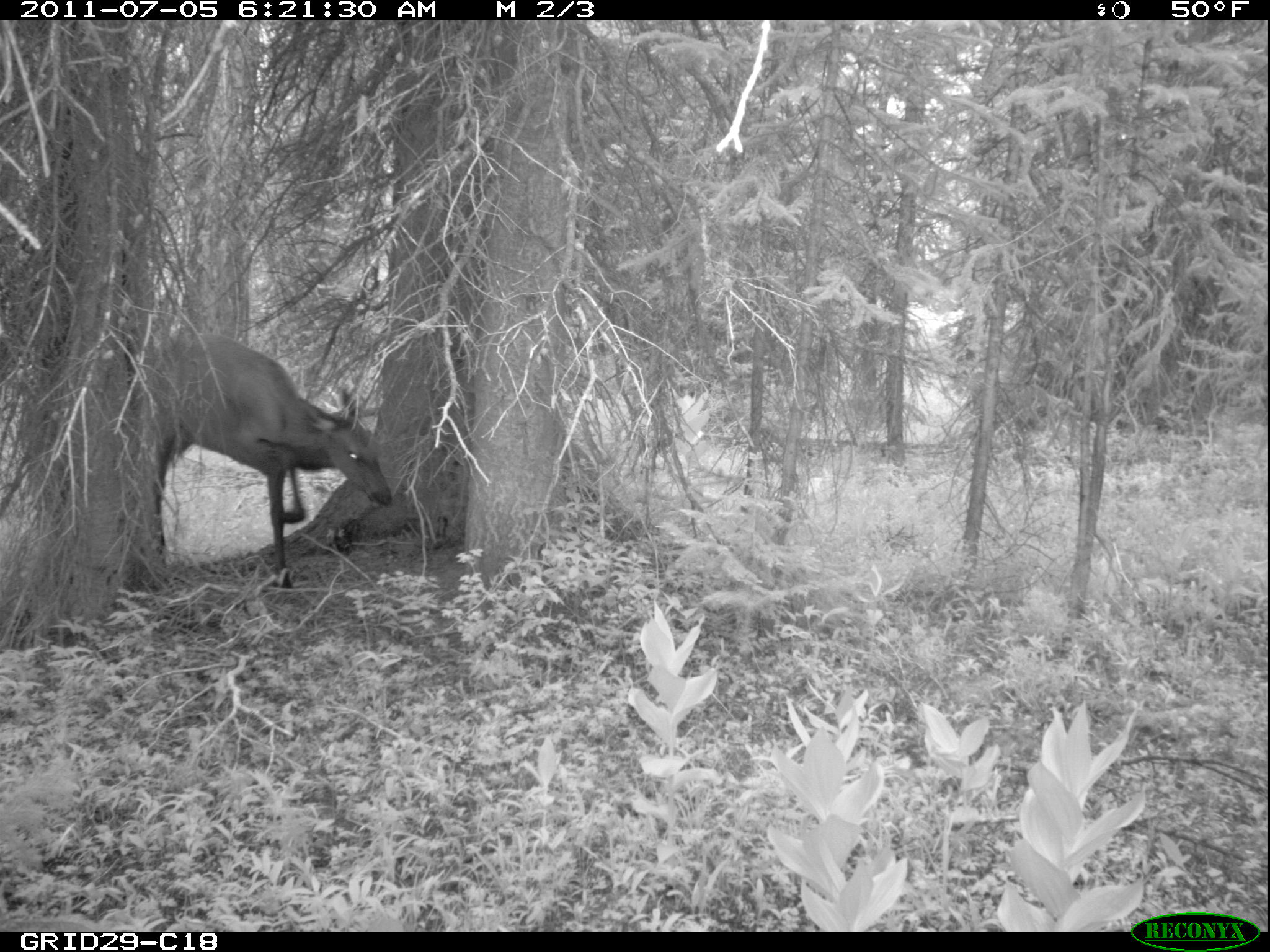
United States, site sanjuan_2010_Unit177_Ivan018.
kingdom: Animalia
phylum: Chordata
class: Mammalia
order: Artiodactyla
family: Cervidae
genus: Cervus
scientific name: Cervus elaphus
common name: red deer